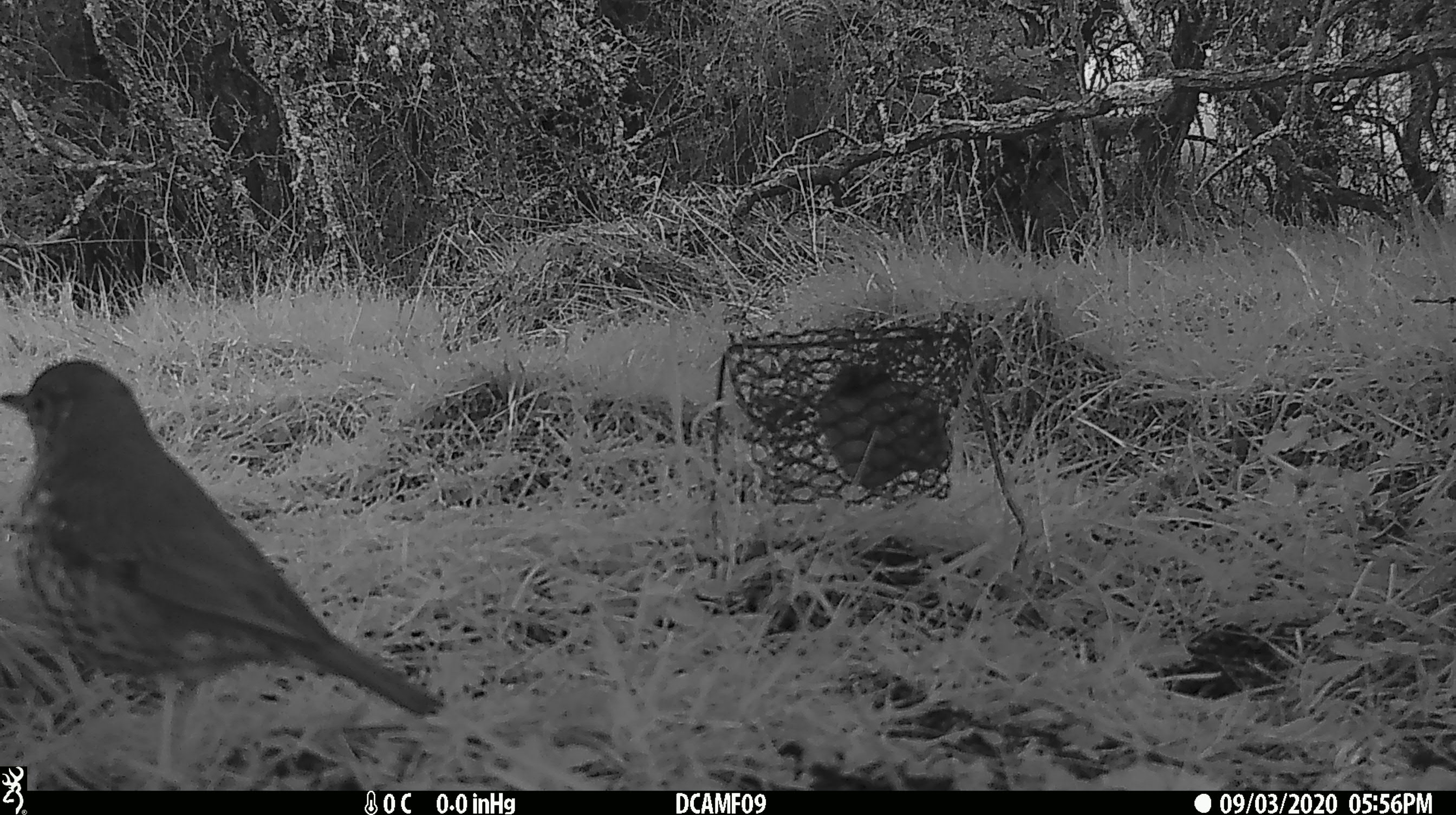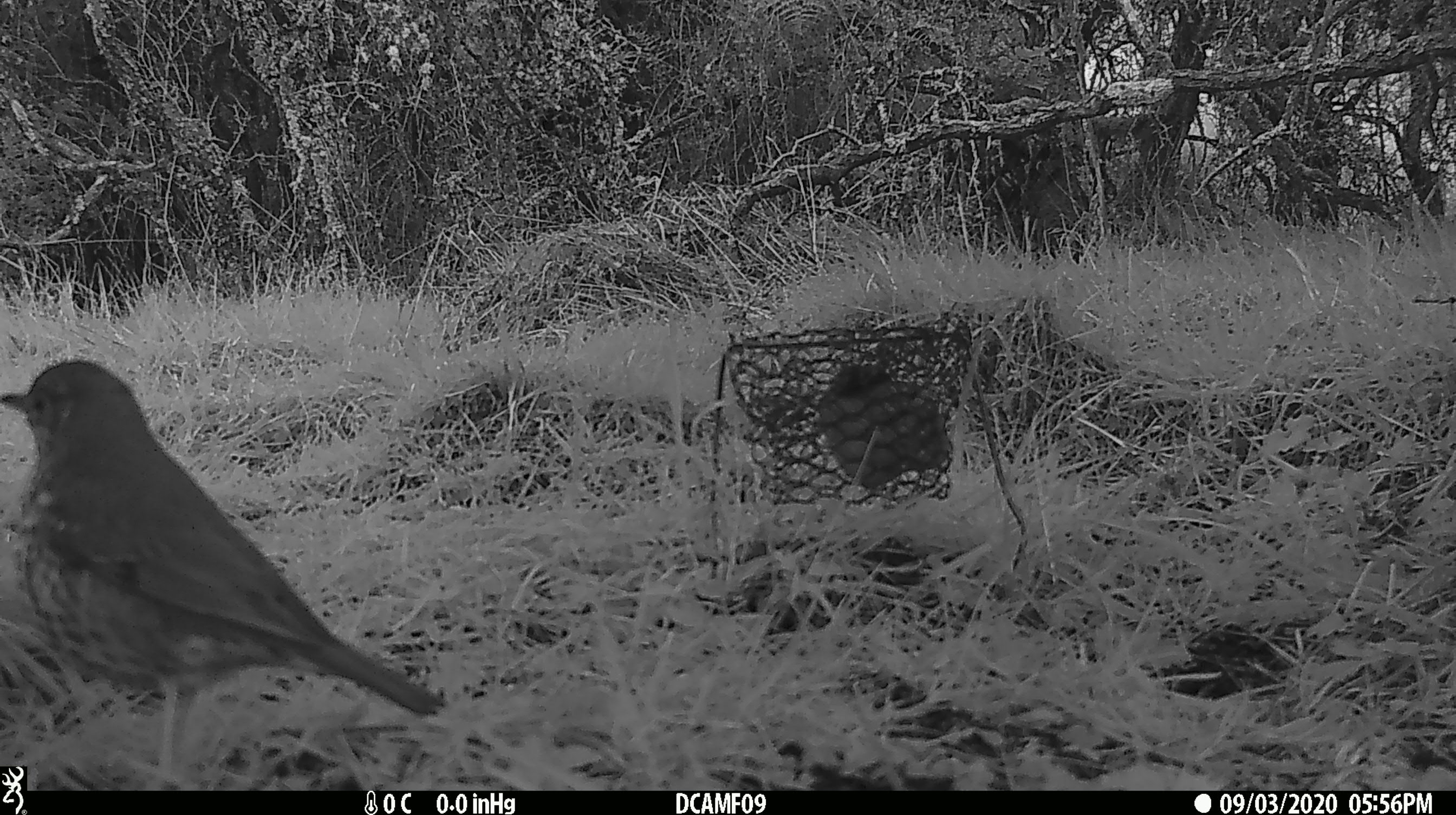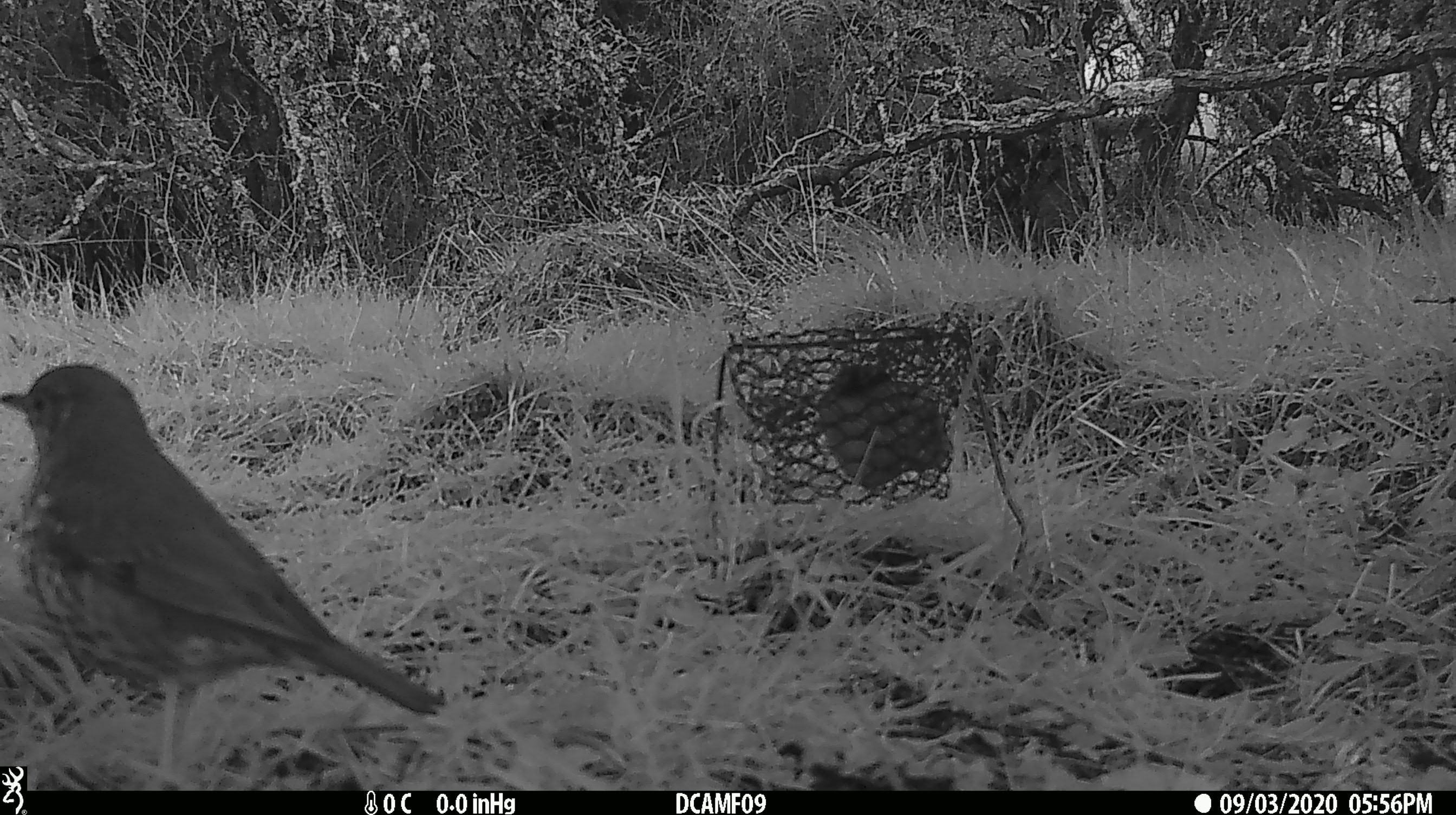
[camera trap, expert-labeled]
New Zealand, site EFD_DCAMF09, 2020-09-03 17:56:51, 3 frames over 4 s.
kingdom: Animalia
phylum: Chordata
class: Aves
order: Passeriformes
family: Turdidae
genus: Turdus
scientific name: Turdus philomelos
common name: song thrush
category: thrush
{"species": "thrush (song thrush) (Turdus philomelos)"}